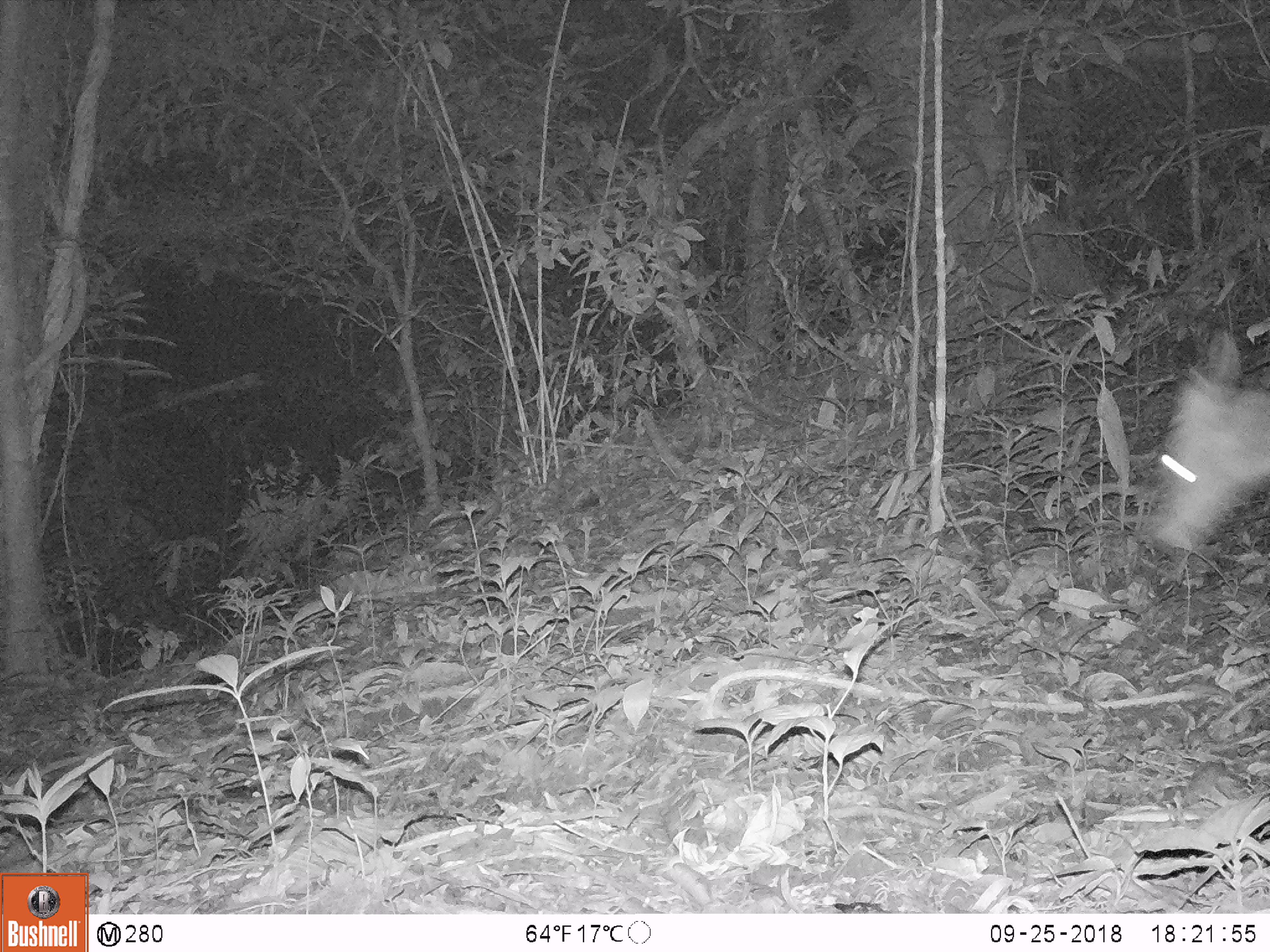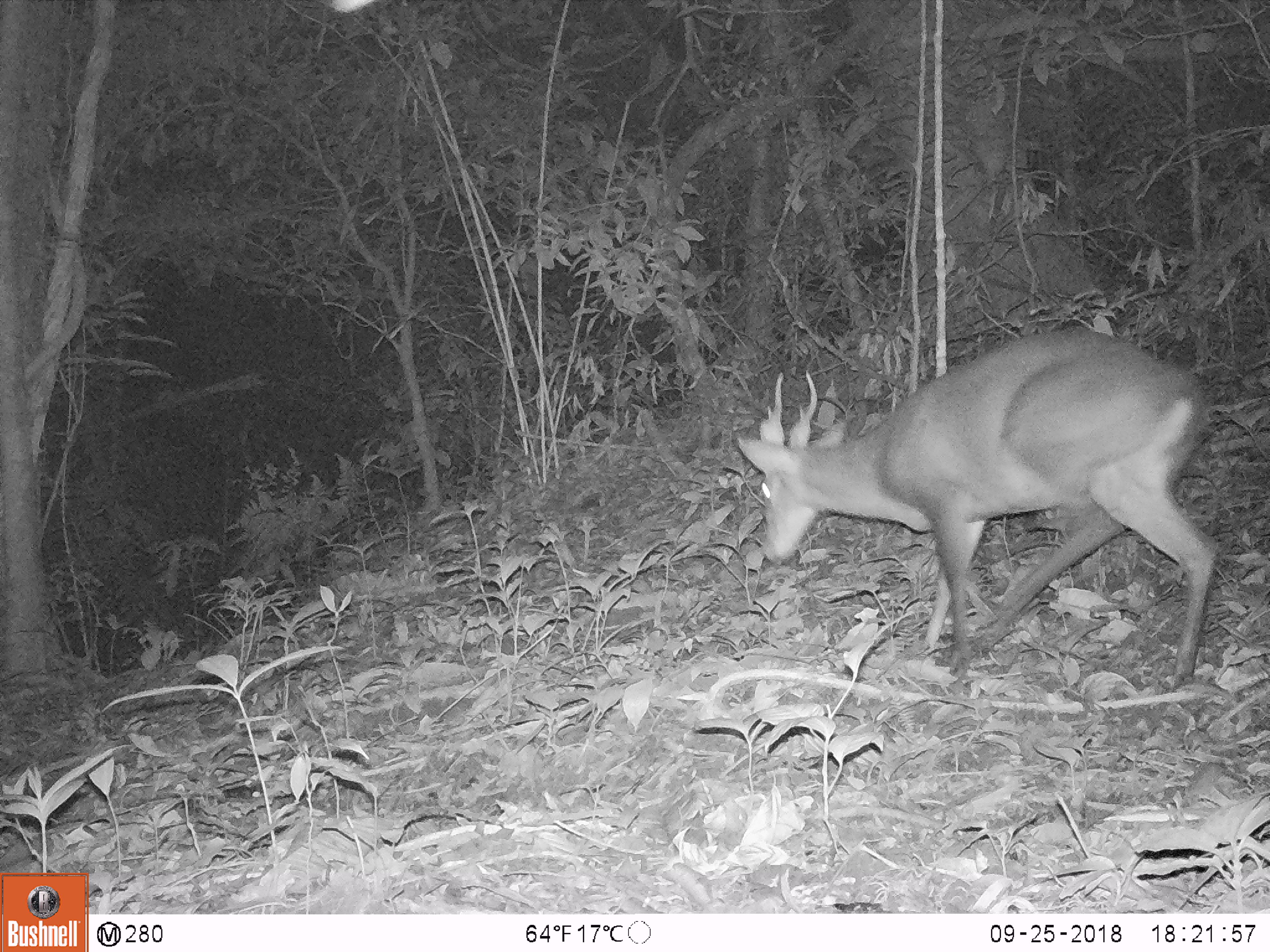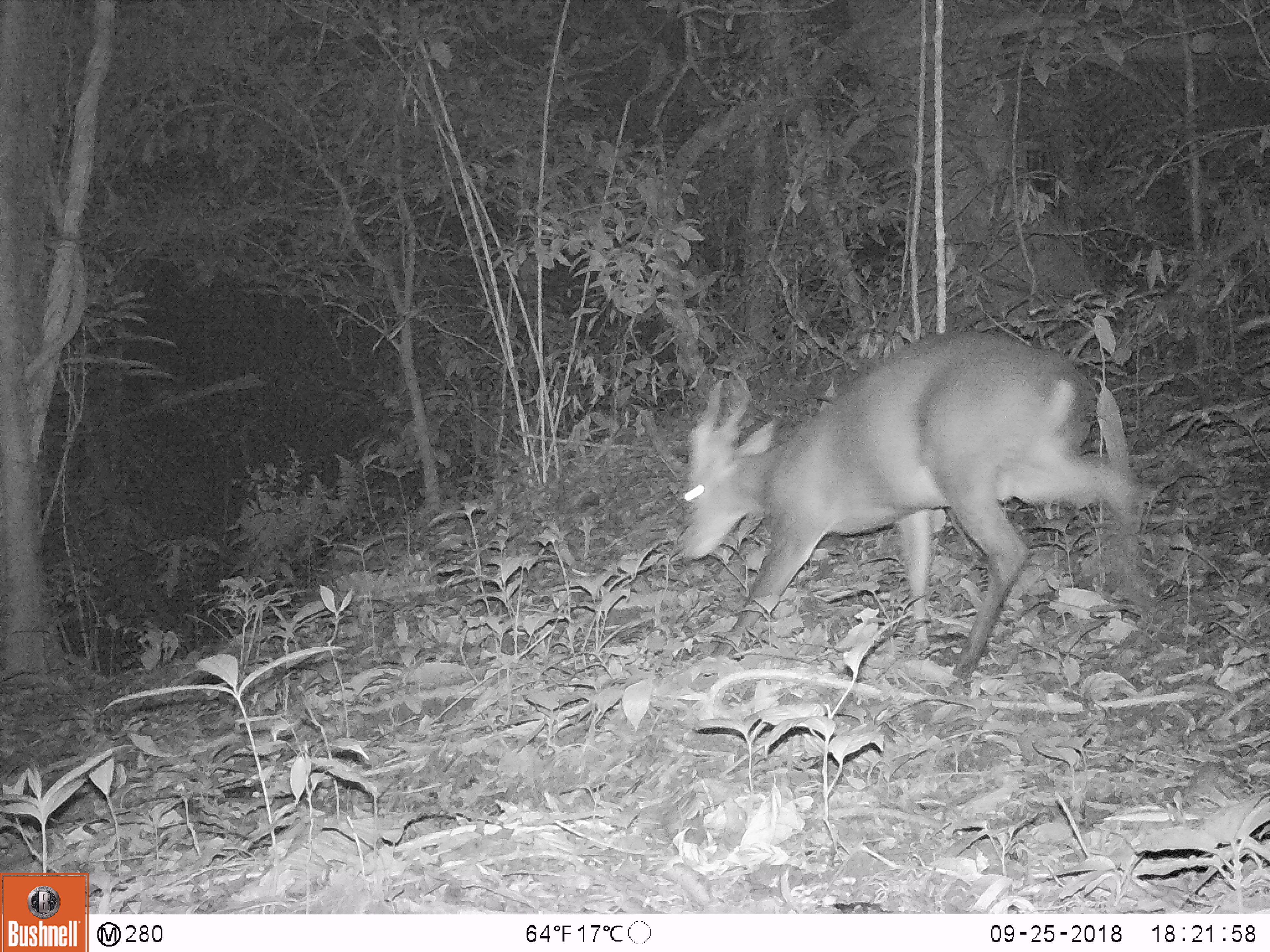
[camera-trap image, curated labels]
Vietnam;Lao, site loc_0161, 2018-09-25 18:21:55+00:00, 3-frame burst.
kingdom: Animalia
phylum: Chordata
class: Mammalia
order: Artiodactyla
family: Cervidae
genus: Muntiacus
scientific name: Muntiacus vuquangensis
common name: large-antlered muntjac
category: large antlered muntjac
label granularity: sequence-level